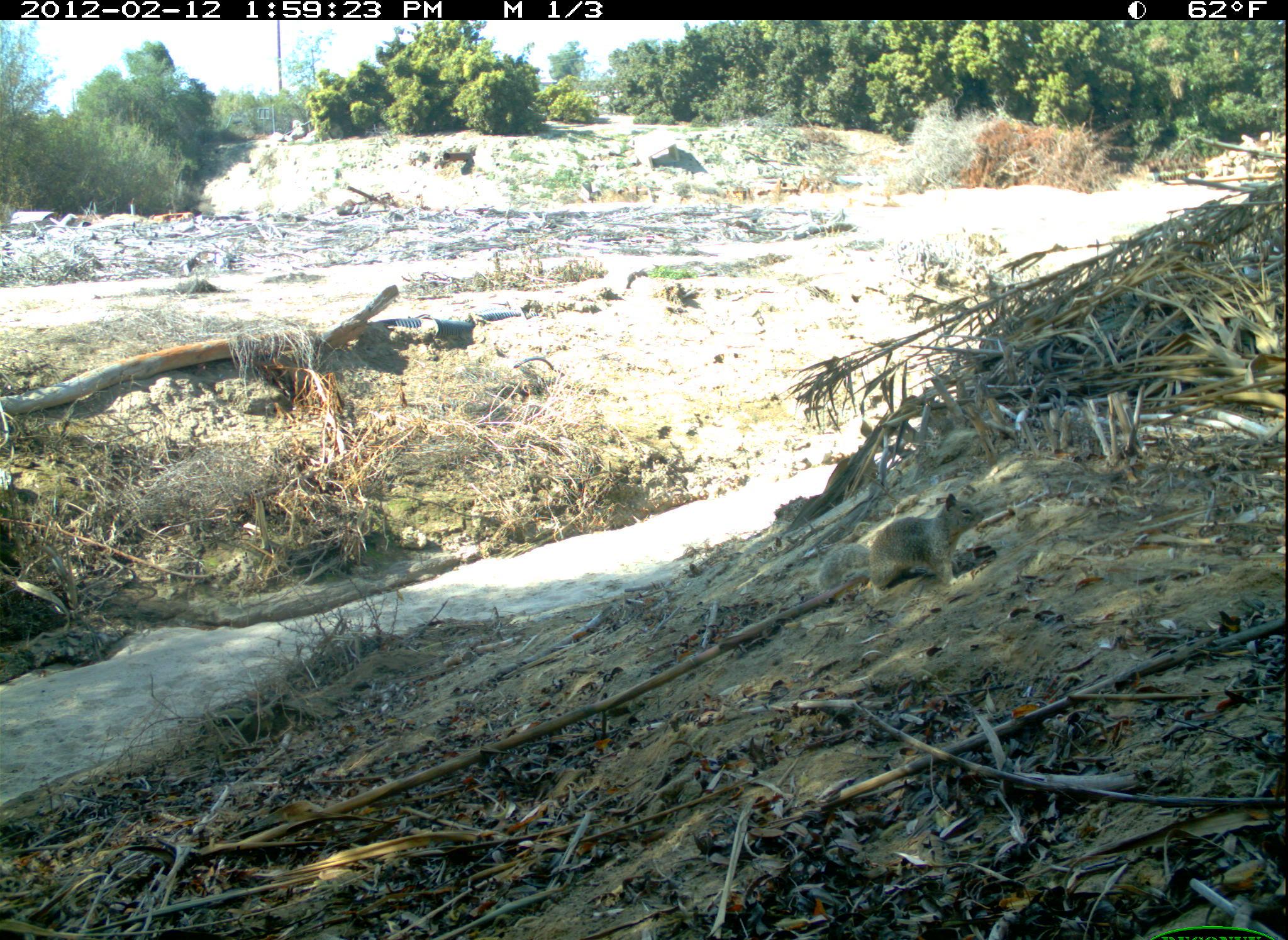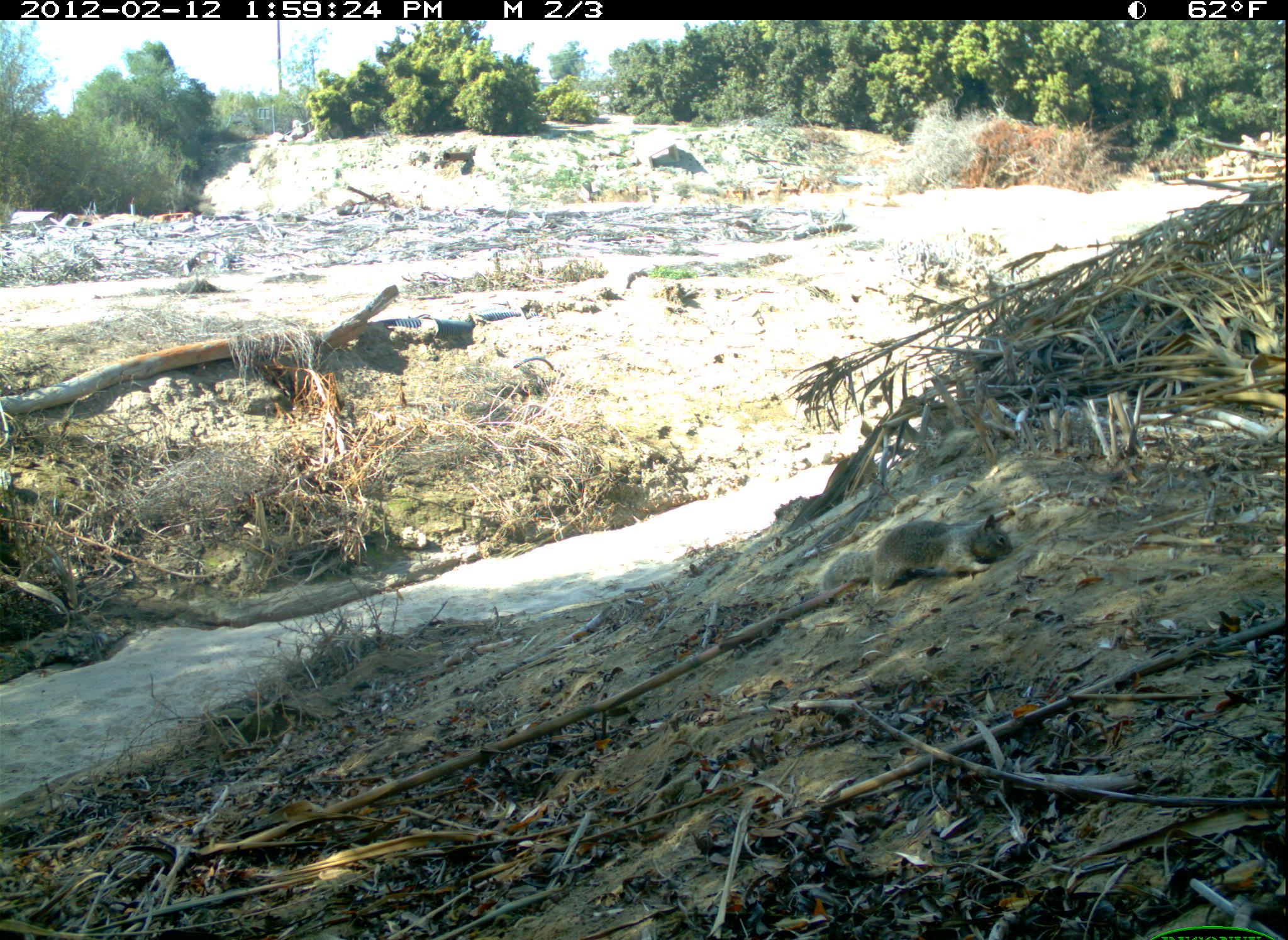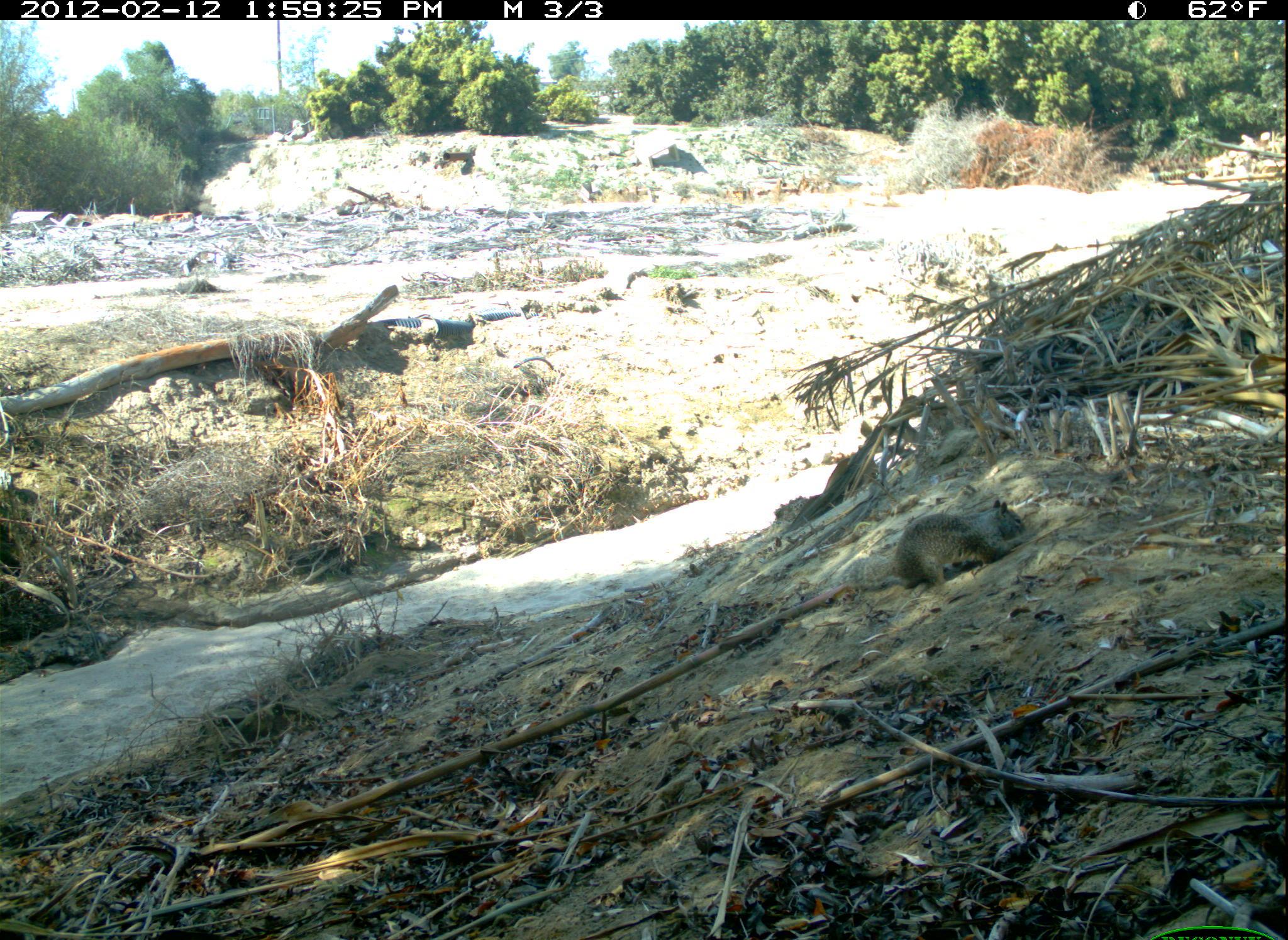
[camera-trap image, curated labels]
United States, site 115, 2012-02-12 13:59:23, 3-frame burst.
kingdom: Animalia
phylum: Chordata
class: Mammalia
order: Rodentia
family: Sciuridae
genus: Sciurus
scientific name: Sciurus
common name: squirrel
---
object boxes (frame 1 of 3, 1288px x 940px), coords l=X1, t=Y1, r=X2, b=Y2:
squirrel: l=815, t=491, r=995, b=609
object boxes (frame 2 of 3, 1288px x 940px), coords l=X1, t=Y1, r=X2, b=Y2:
squirrel: l=816, t=511, r=1021, b=602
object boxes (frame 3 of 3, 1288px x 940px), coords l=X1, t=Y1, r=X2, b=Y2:
squirrel: l=848, t=491, r=1030, b=598